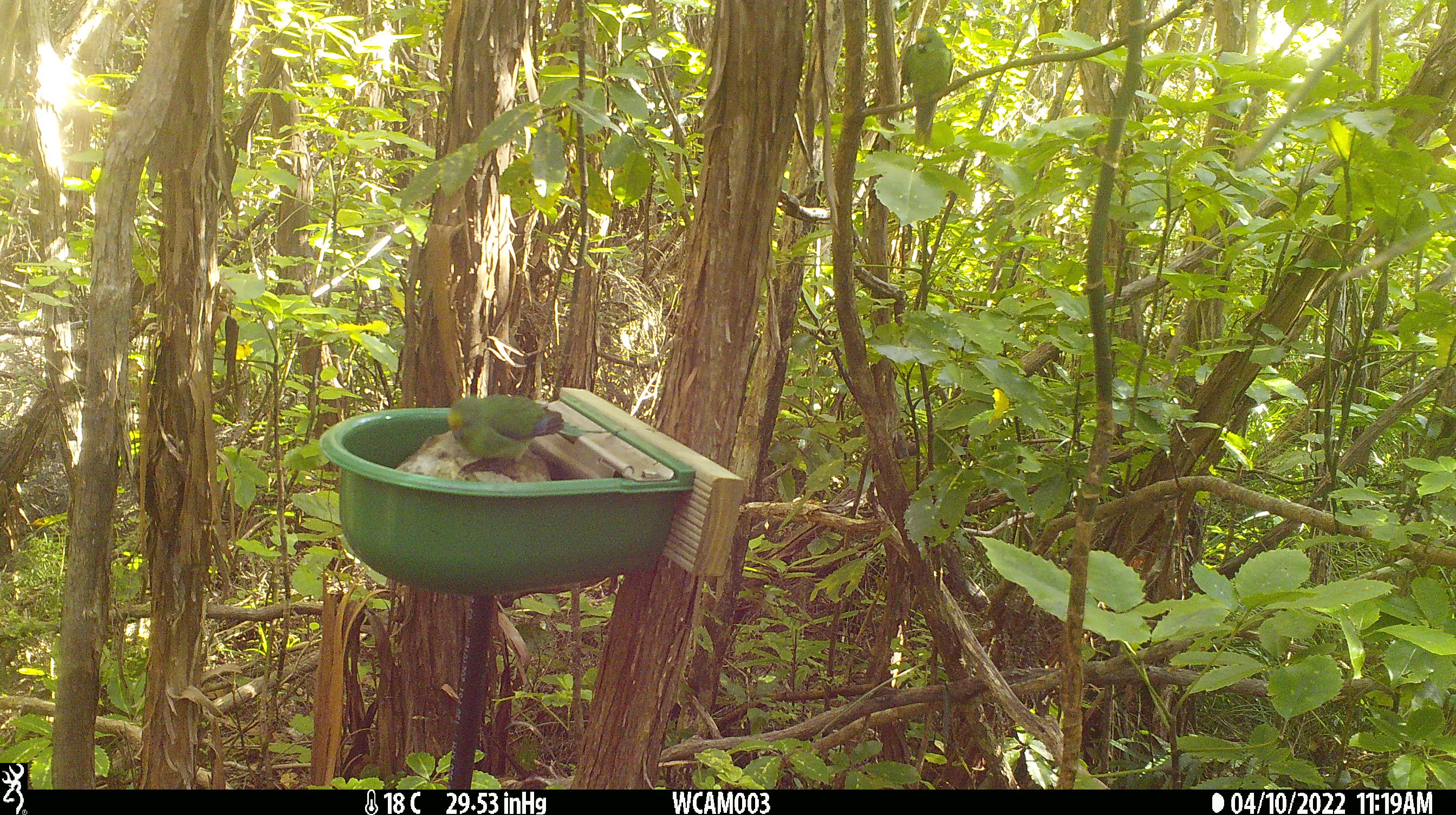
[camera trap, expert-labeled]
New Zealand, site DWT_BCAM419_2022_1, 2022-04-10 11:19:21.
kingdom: Animalia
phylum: Chordata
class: Aves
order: Psittaciformes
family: Psittaculidae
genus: Cyanoramphus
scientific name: Cyanoramphus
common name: parakeet